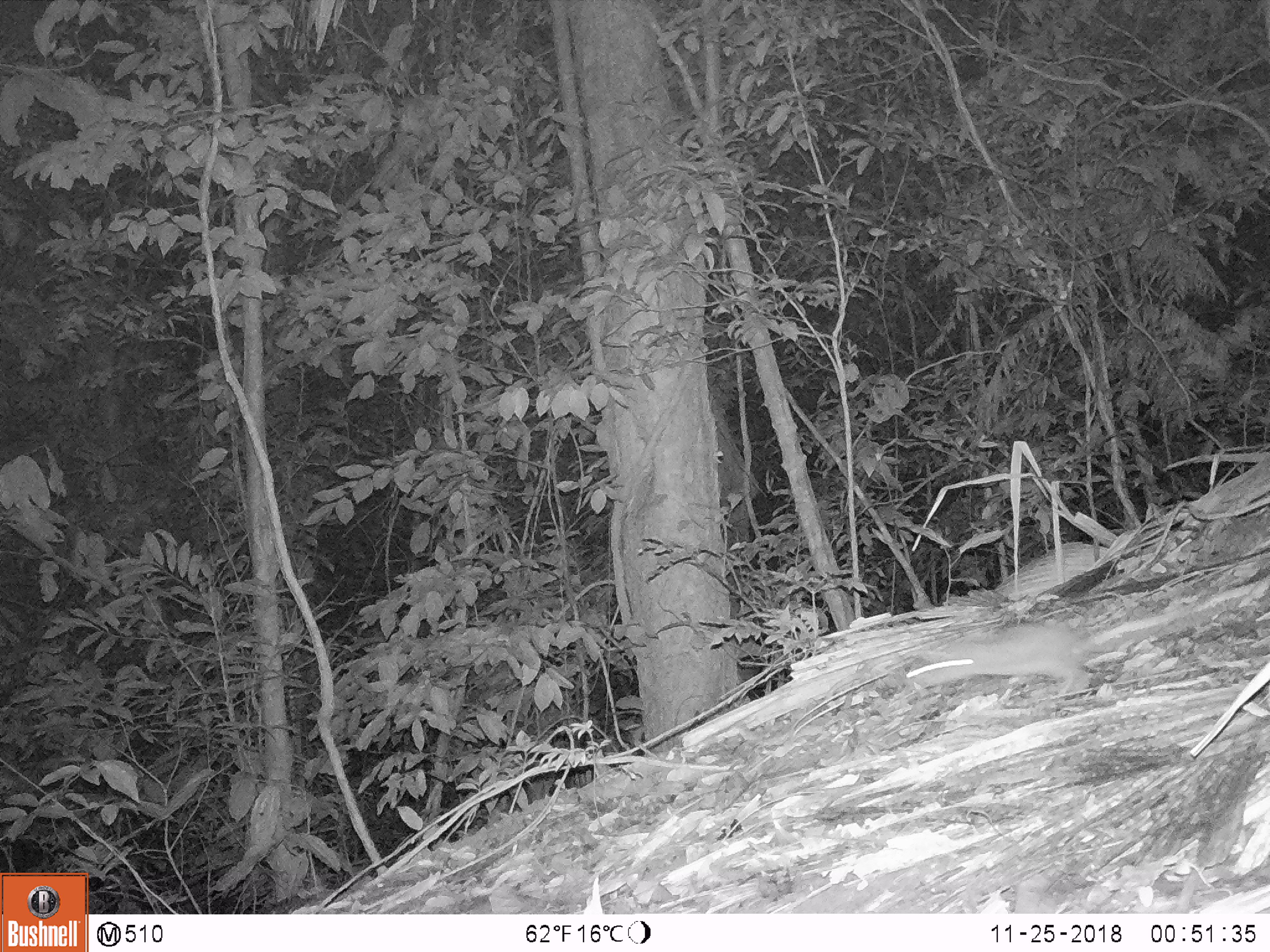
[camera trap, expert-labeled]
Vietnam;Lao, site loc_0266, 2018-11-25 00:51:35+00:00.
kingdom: Animalia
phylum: Chordata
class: Mammalia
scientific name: Mammalia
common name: mammal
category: unidentified small mammal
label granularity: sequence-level